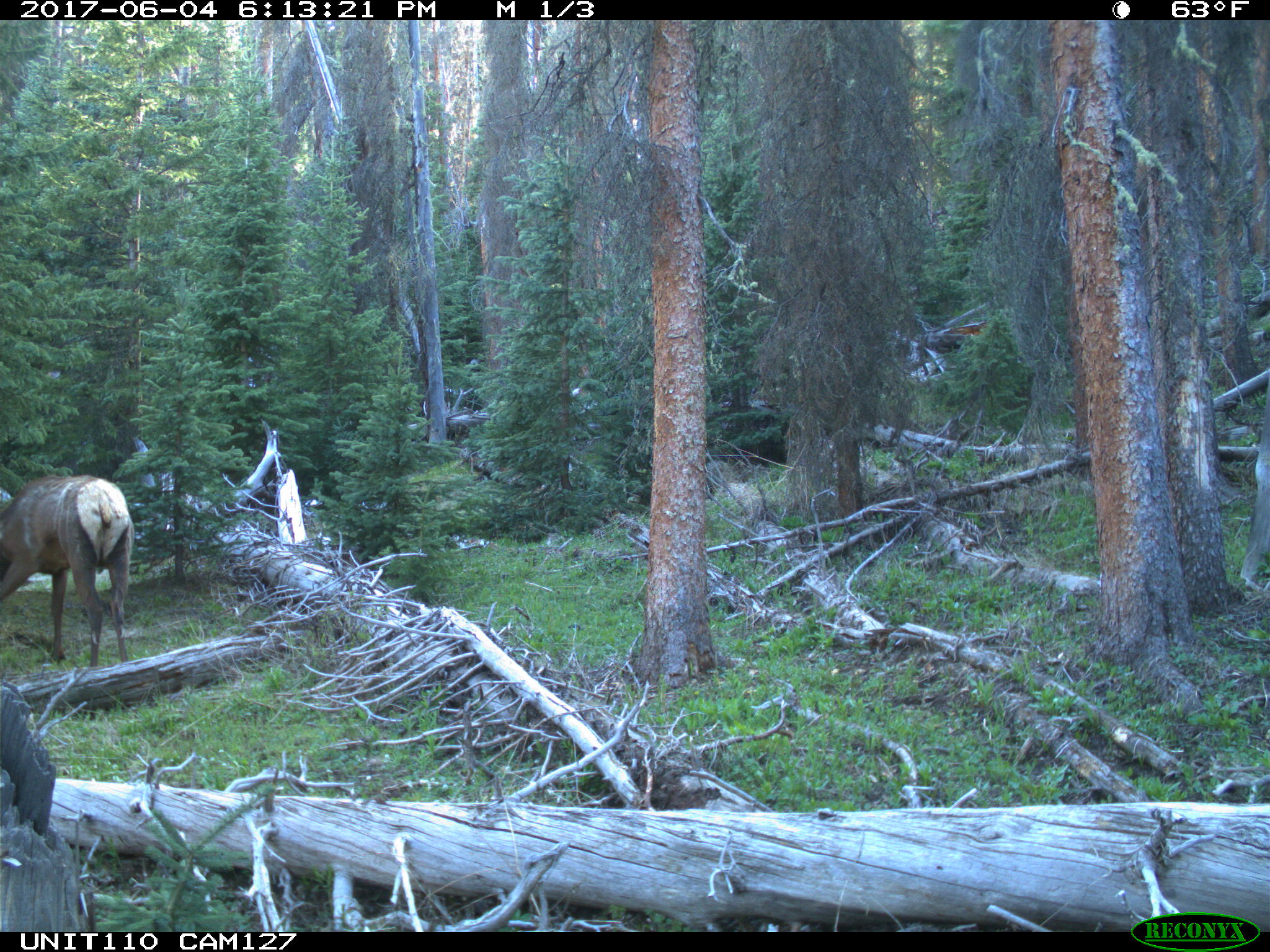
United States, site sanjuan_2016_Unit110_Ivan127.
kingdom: Animalia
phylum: Chordata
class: Mammalia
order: Artiodactyla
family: Cervidae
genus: Cervus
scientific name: Cervus elaphus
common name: red deer